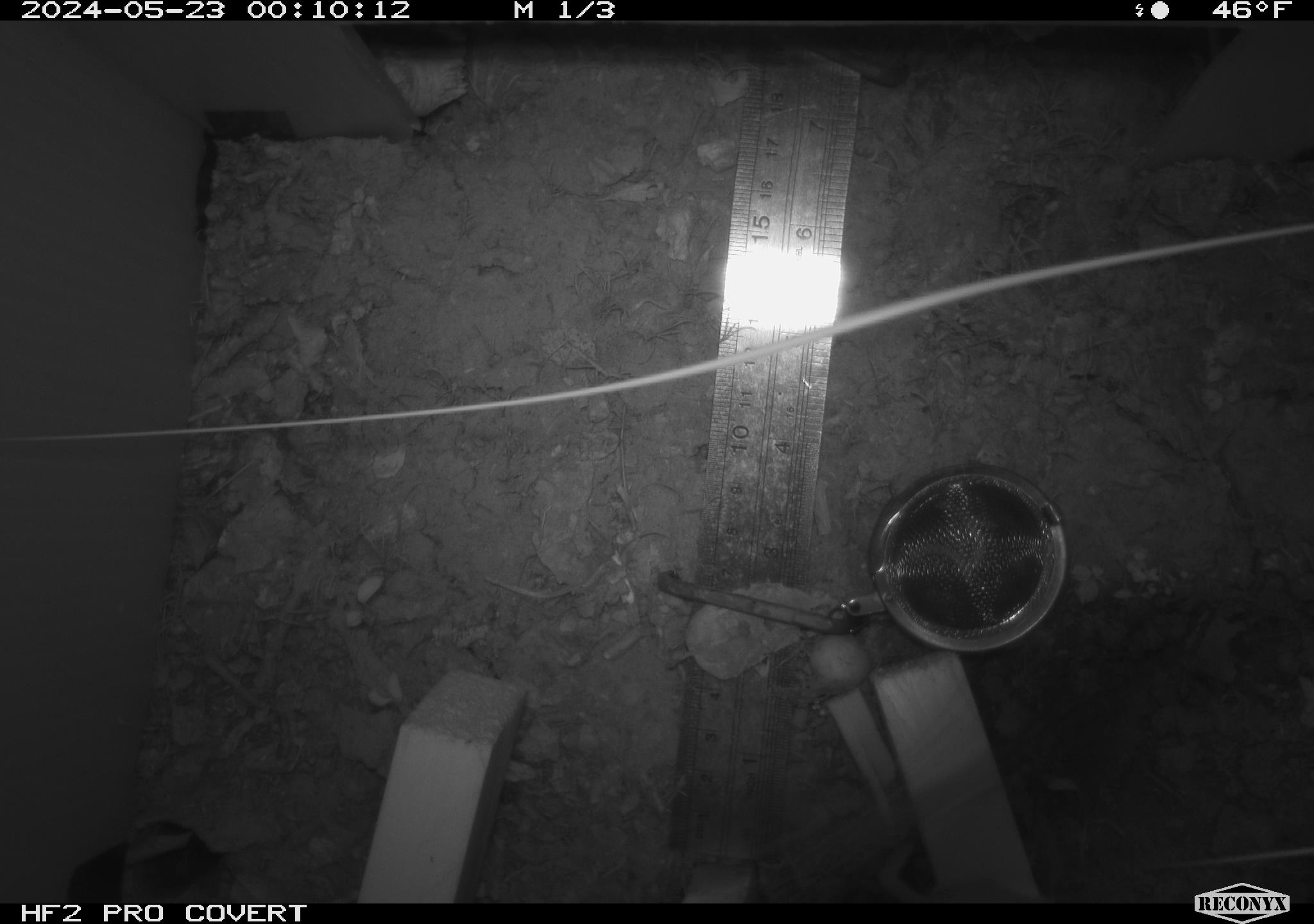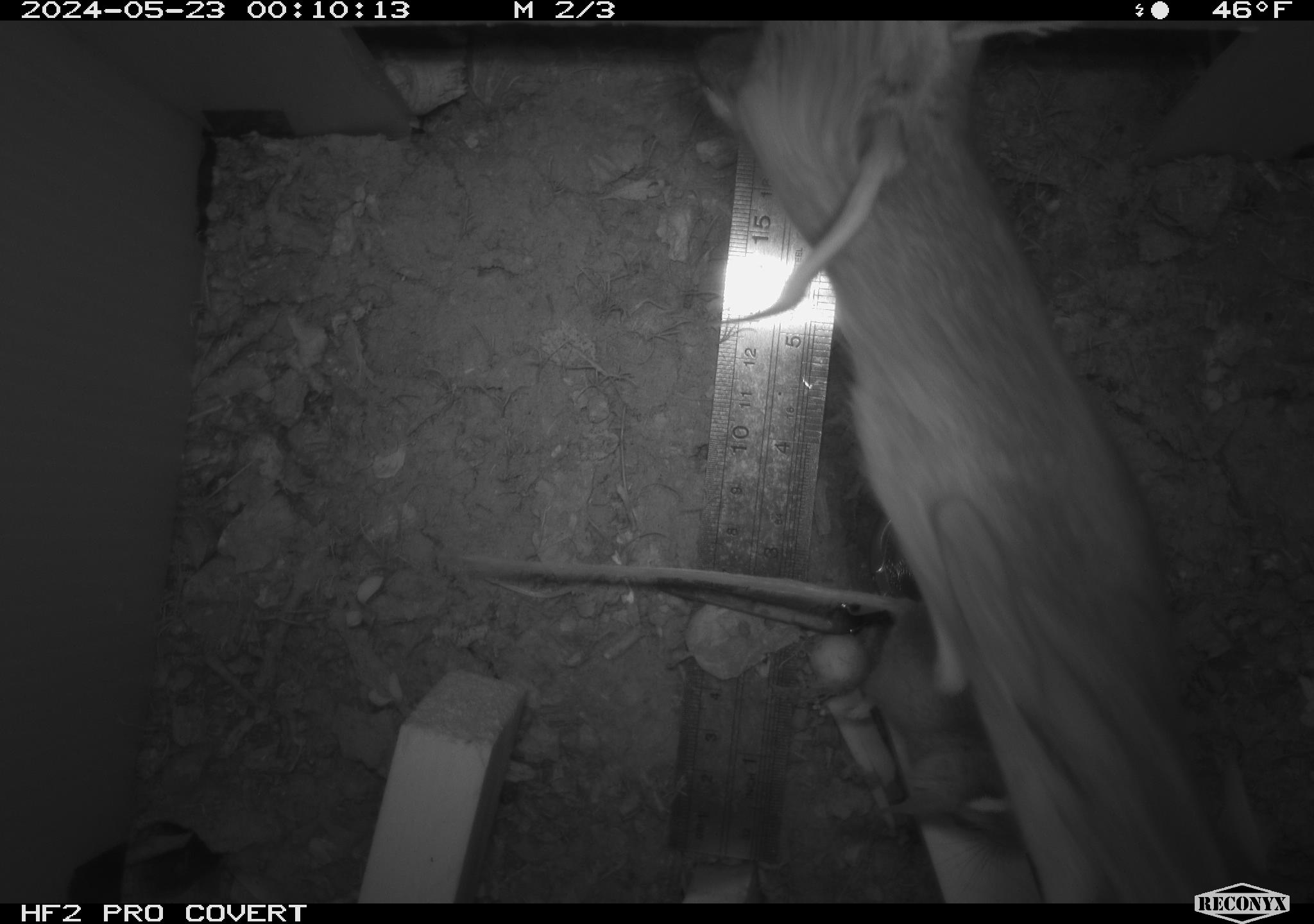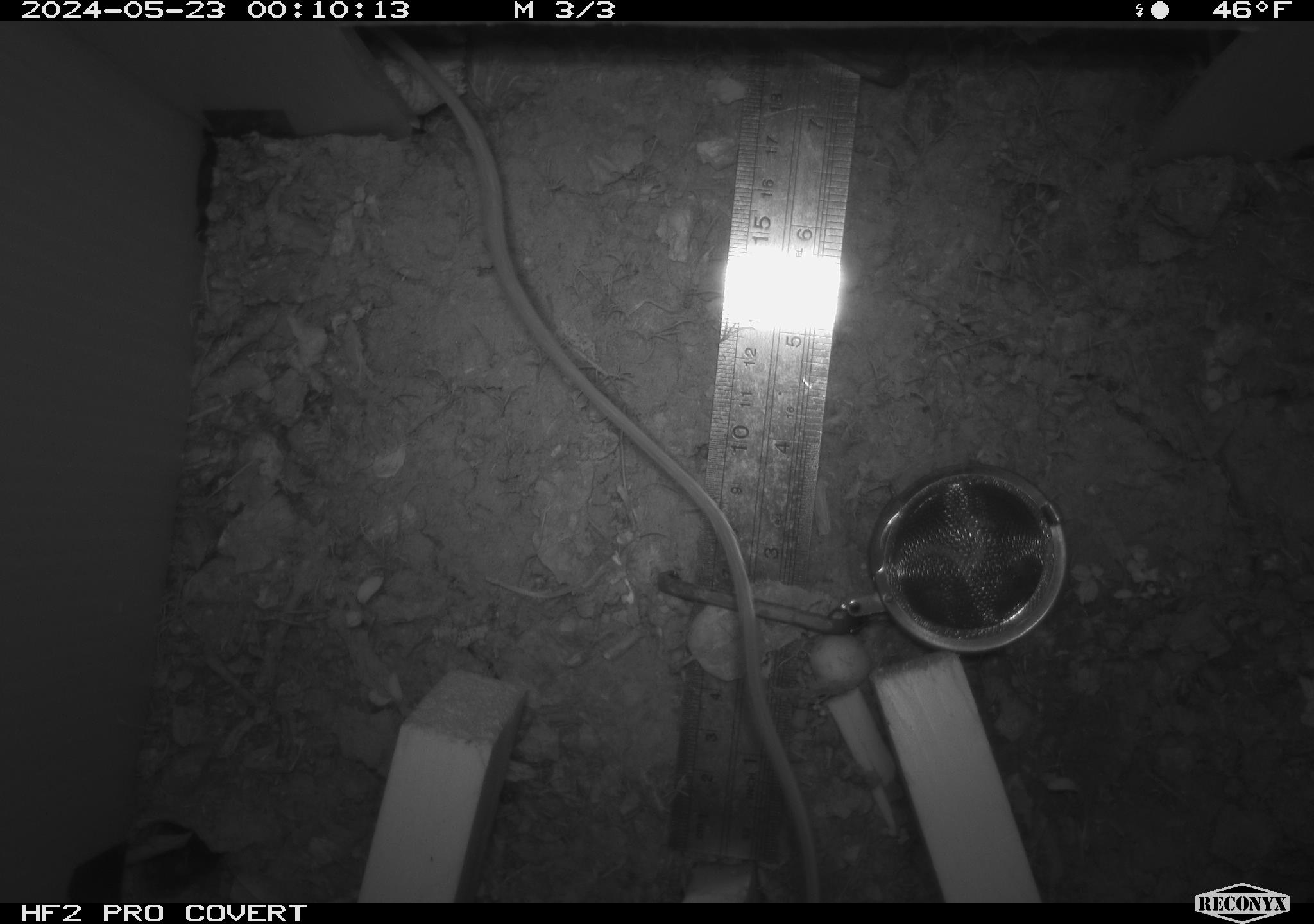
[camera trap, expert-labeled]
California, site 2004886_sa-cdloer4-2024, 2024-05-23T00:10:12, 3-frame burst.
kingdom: Animalia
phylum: Chordata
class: Mammalia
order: Rodentia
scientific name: Rodentia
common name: mouse species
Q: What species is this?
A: Mouse species (Rodentia).